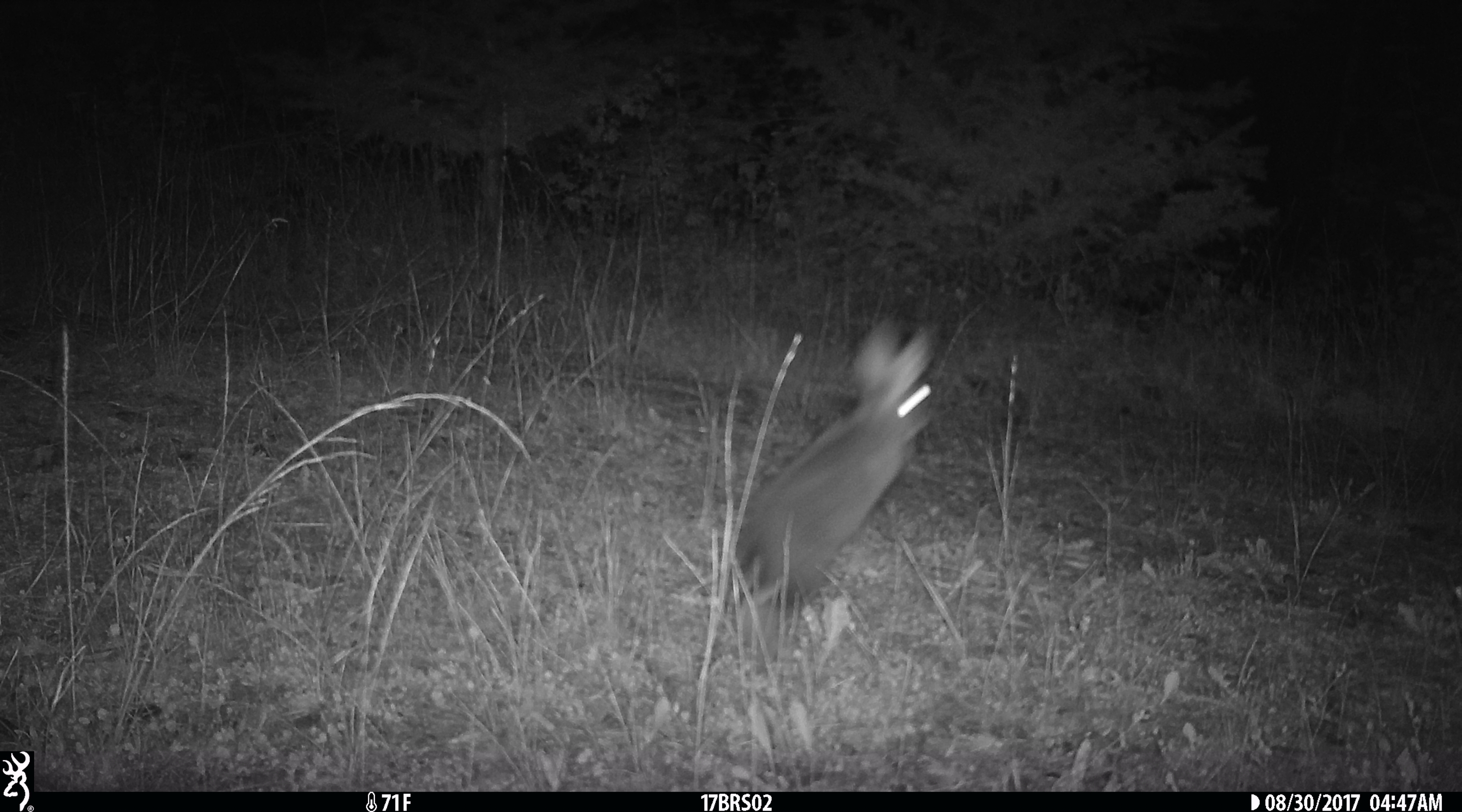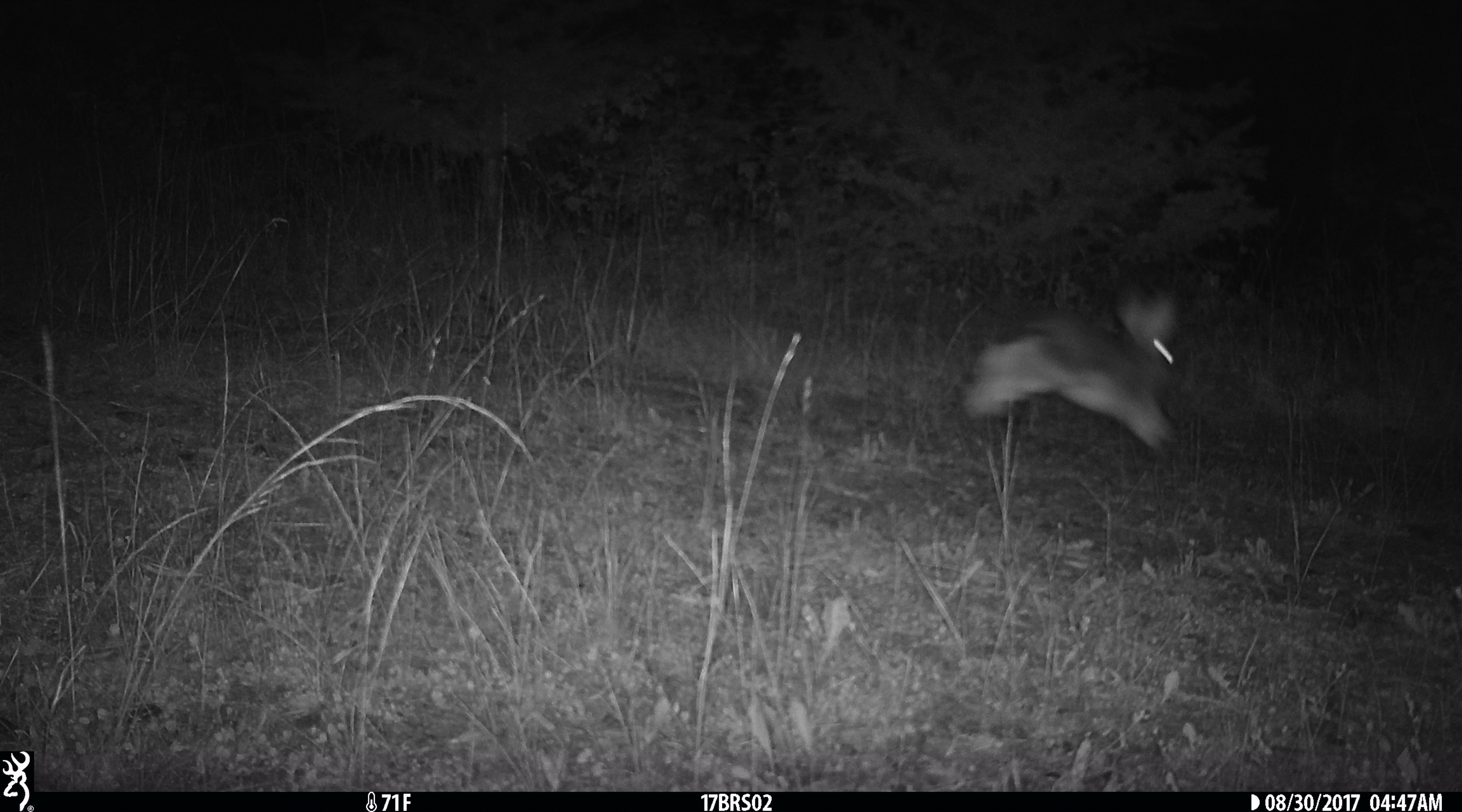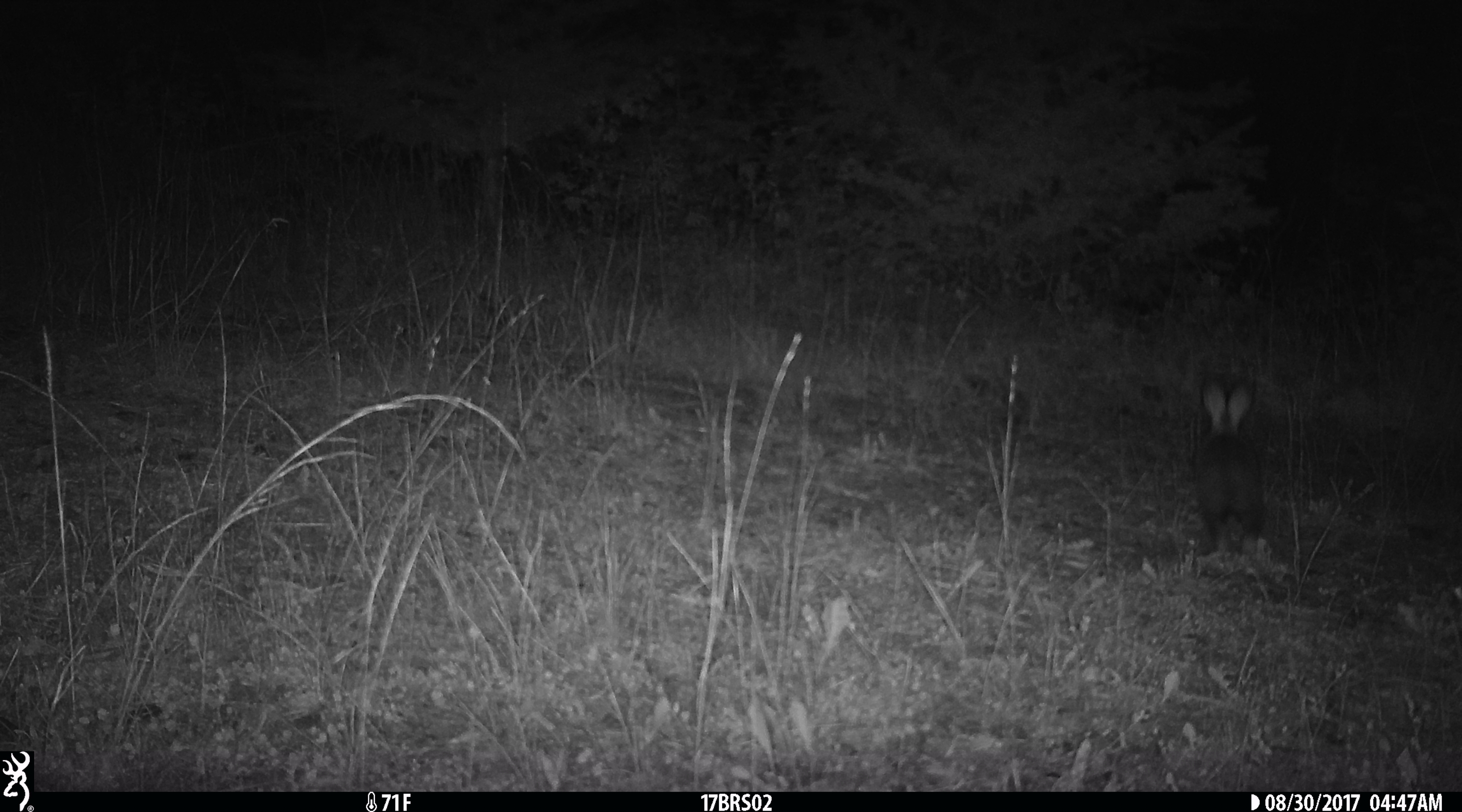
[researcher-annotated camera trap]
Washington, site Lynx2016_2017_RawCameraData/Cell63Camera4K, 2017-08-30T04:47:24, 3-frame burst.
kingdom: Animalia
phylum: Chordata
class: Mammalia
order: Lagomorpha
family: Leporidae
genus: Lepus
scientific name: Lepus americanus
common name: snowshoe hare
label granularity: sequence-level